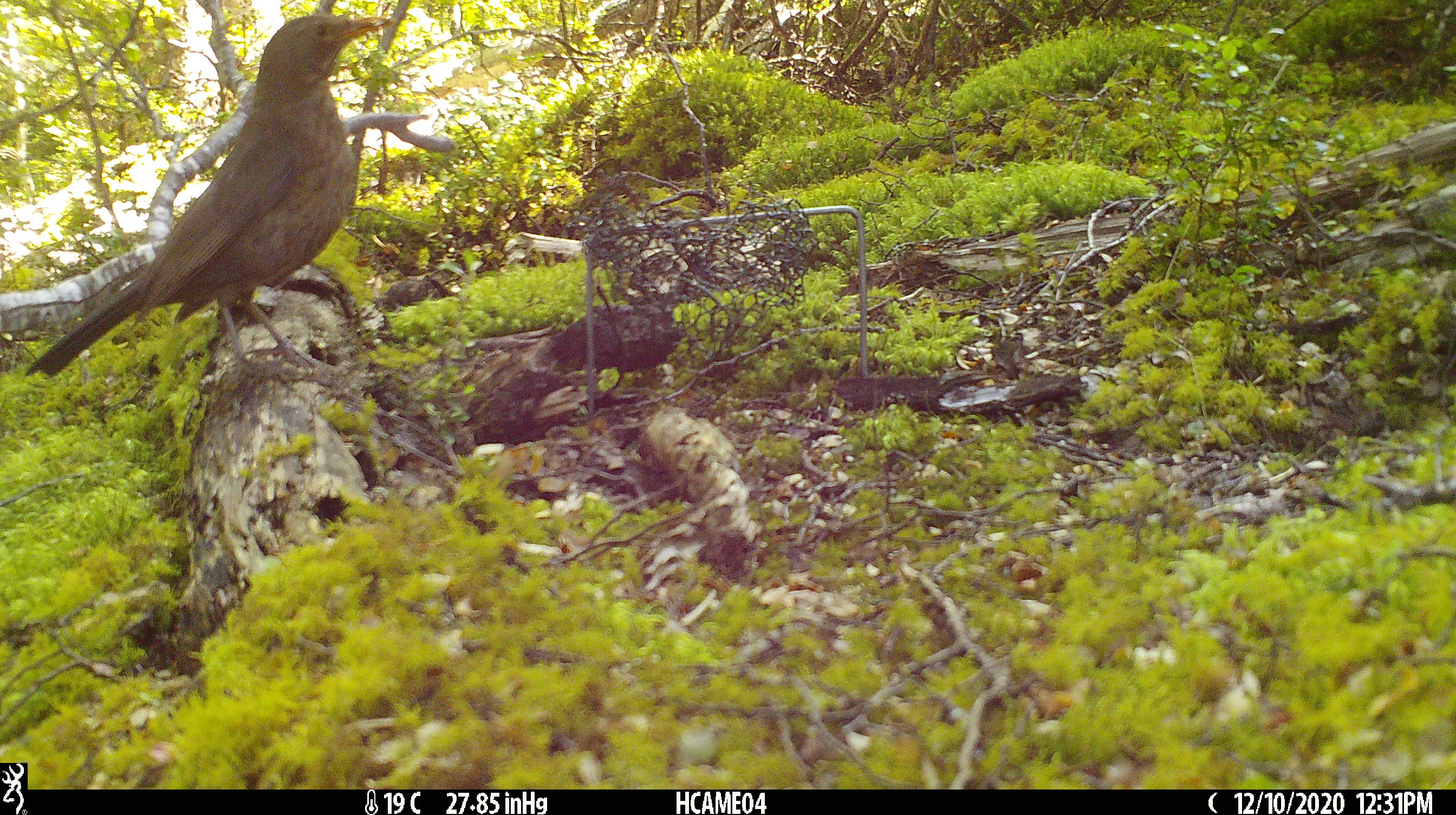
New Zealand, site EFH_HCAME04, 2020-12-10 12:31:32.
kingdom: Animalia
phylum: Chordata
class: Aves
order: Passeriformes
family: Turdidae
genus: Turdus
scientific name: Turdus merula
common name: eurasian blackbird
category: blackbird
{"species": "blackbird (eurasian blackbird) (Turdus merula)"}